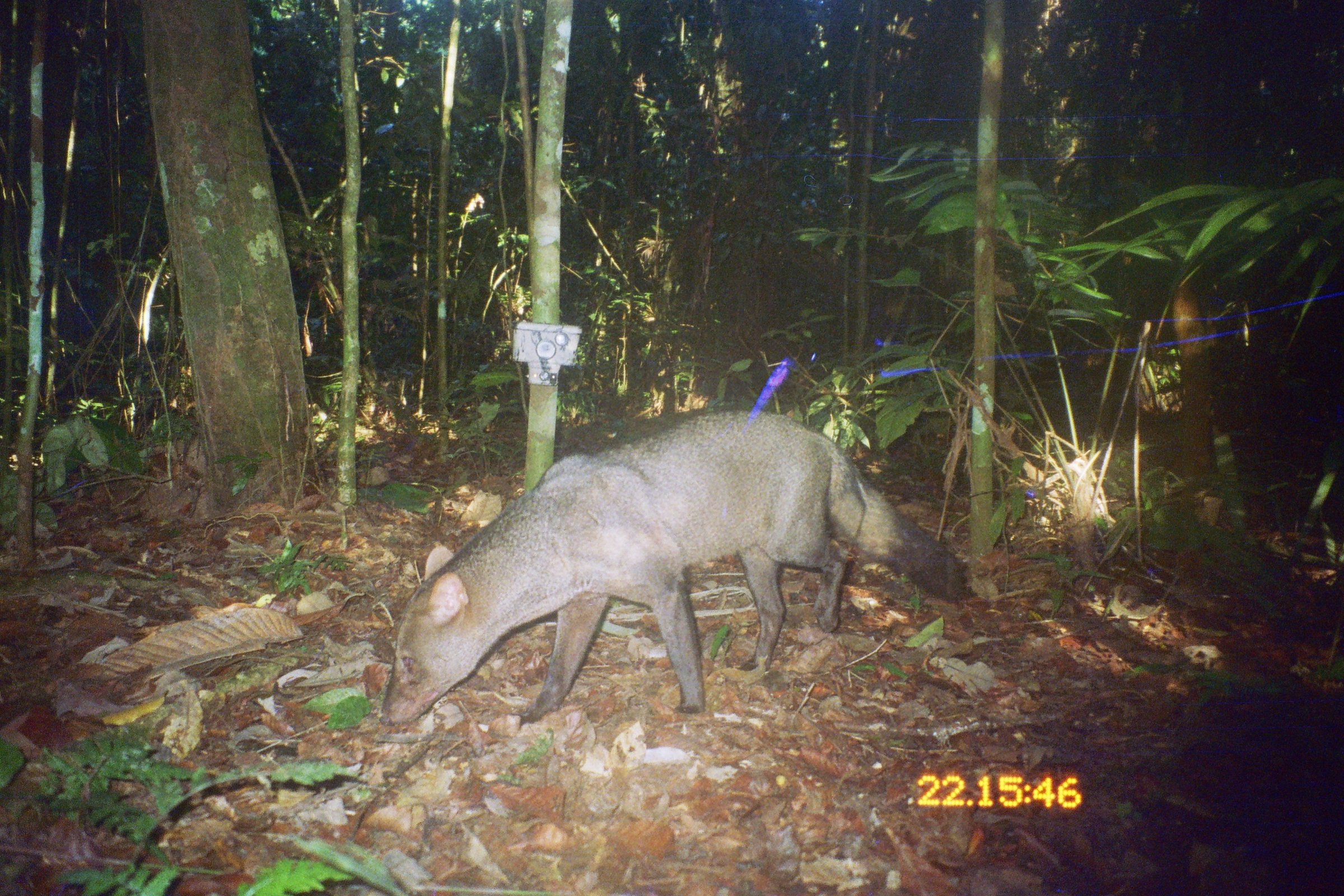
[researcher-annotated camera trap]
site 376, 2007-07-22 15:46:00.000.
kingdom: Animalia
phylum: Chordata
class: Mammalia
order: Carnivora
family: Canidae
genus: Atelocynus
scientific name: Atelocynus microtis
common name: short-eared dog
Atelocynus microtis (short-eared dog).